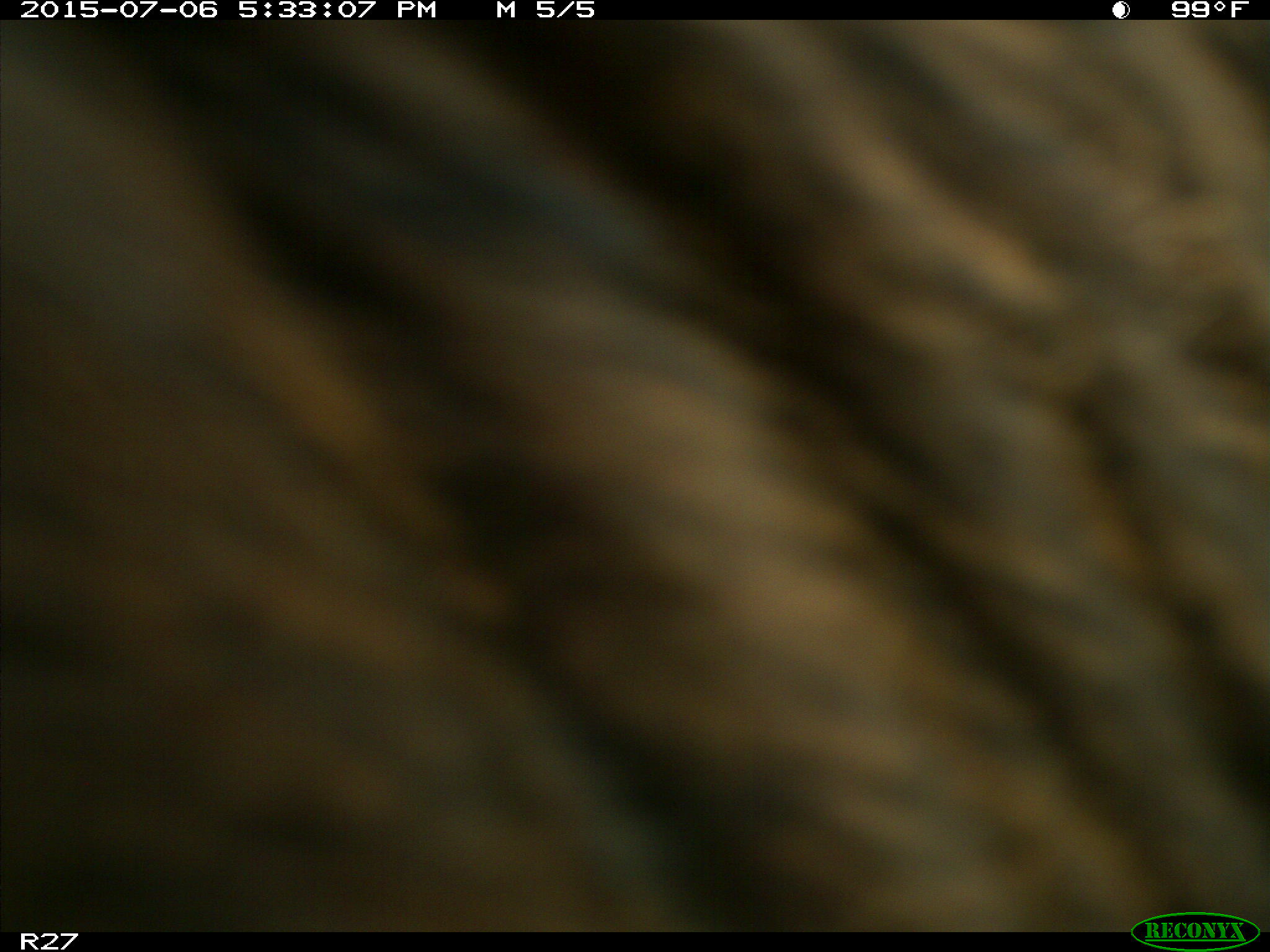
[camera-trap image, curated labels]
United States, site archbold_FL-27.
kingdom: Animalia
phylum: Chordata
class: Mammalia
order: Artiodactyla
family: Bovidae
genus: Bos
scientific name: Bos taurus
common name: domestic cow